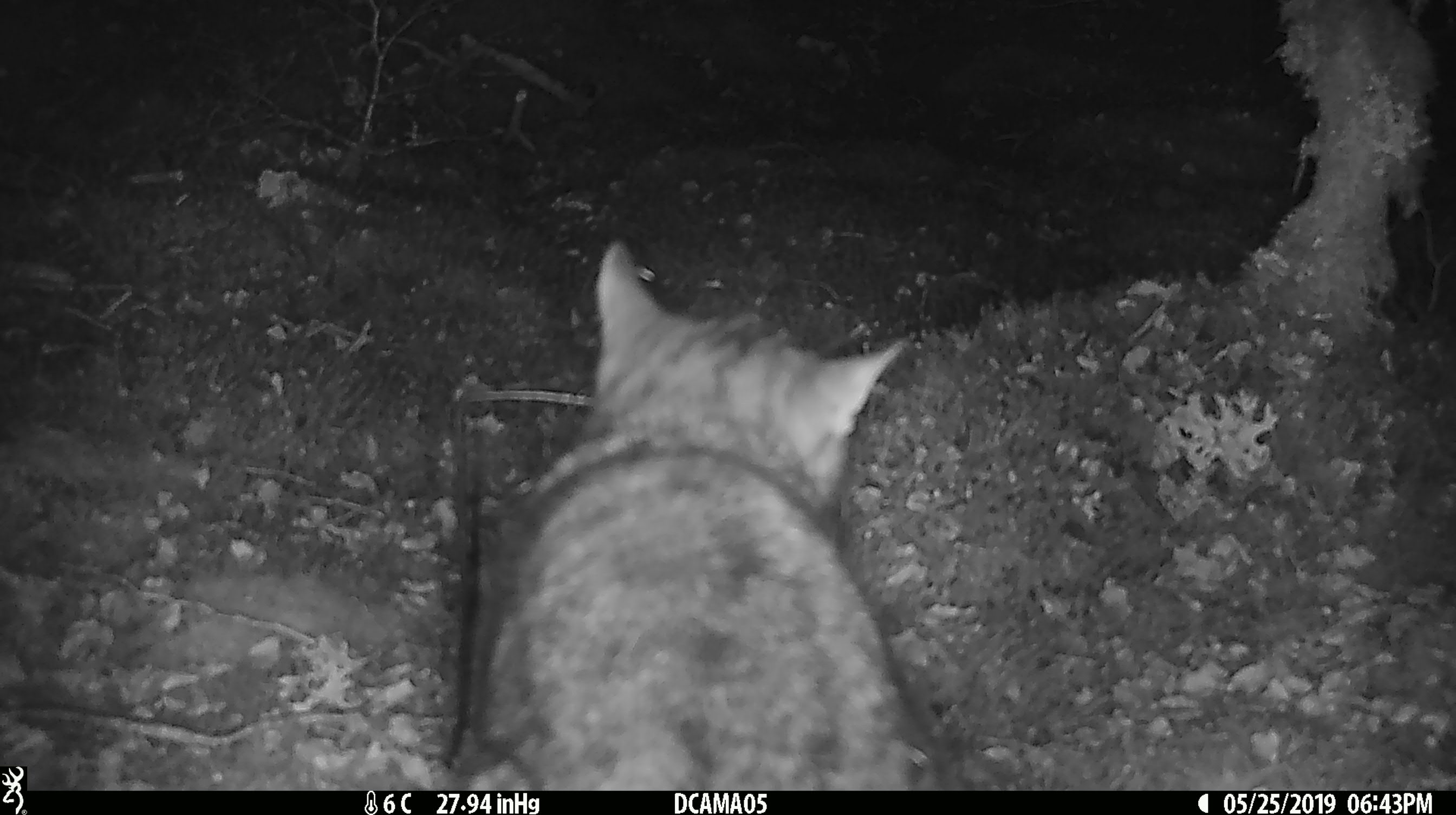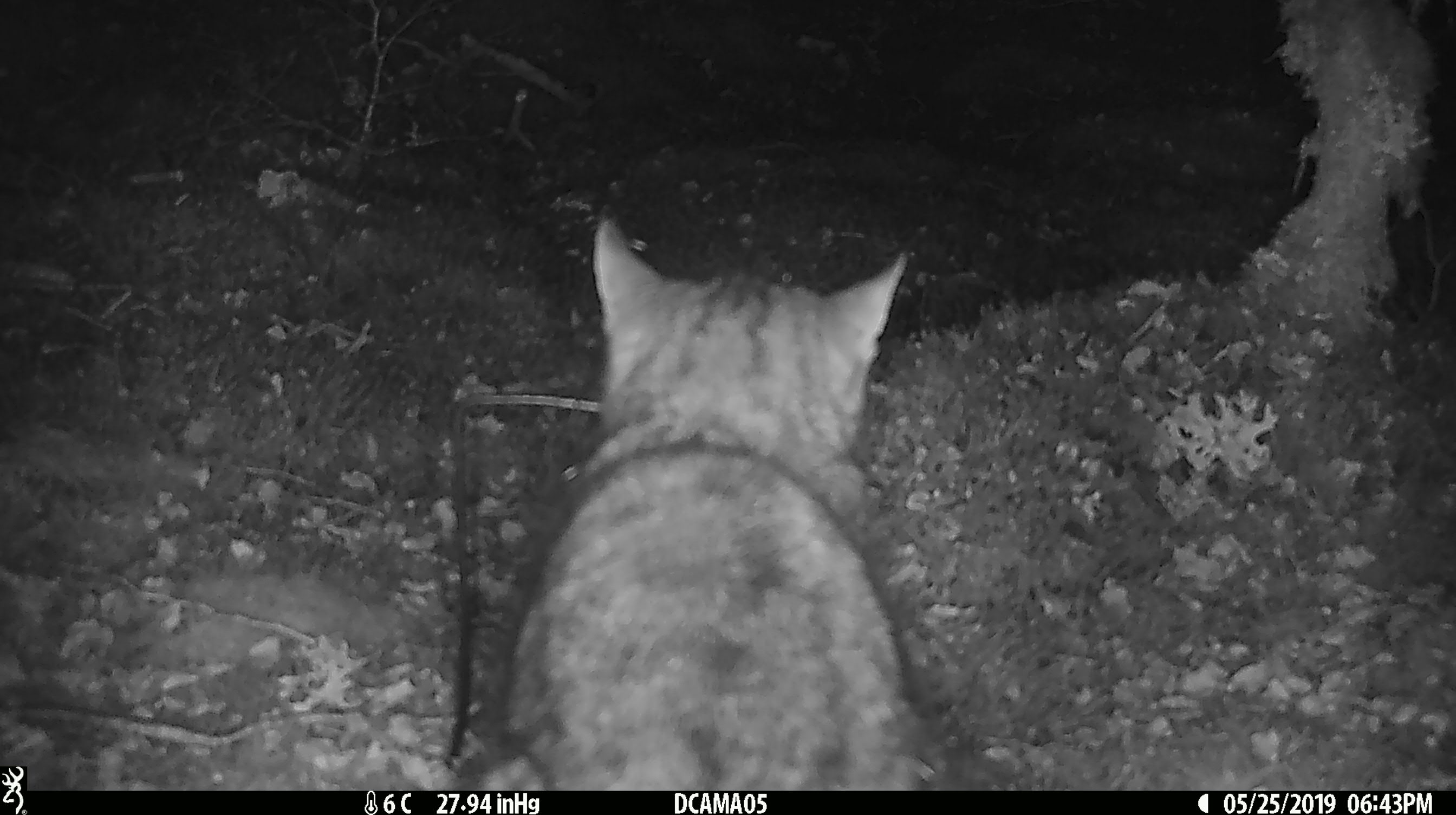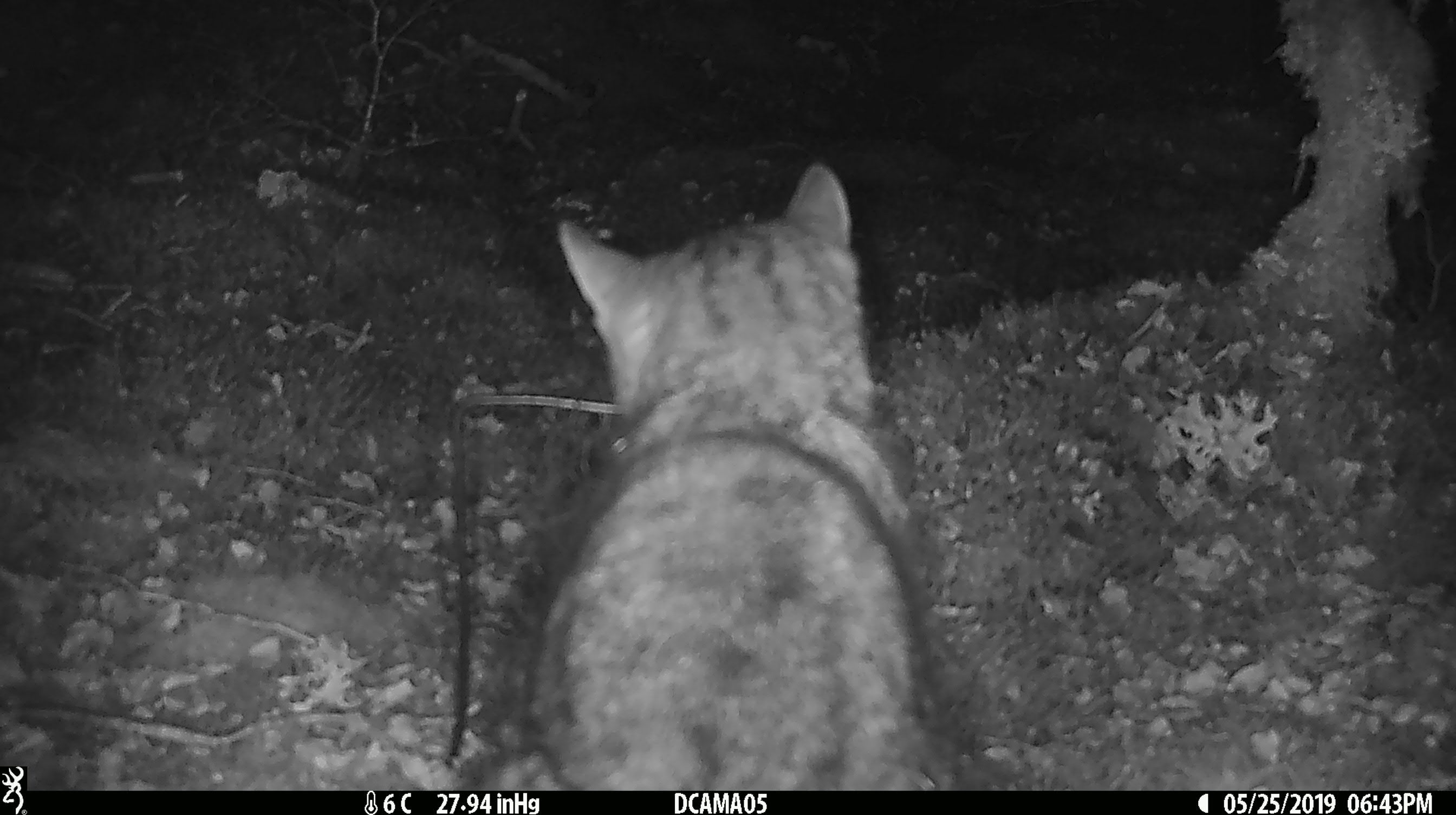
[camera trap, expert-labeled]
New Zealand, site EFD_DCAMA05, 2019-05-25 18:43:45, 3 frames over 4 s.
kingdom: Animalia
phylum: Chordata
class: Mammalia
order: Carnivora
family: Felidae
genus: Felis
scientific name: Felis catus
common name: domestic cat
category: cat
Cat (domestic cat) (Felis catus).